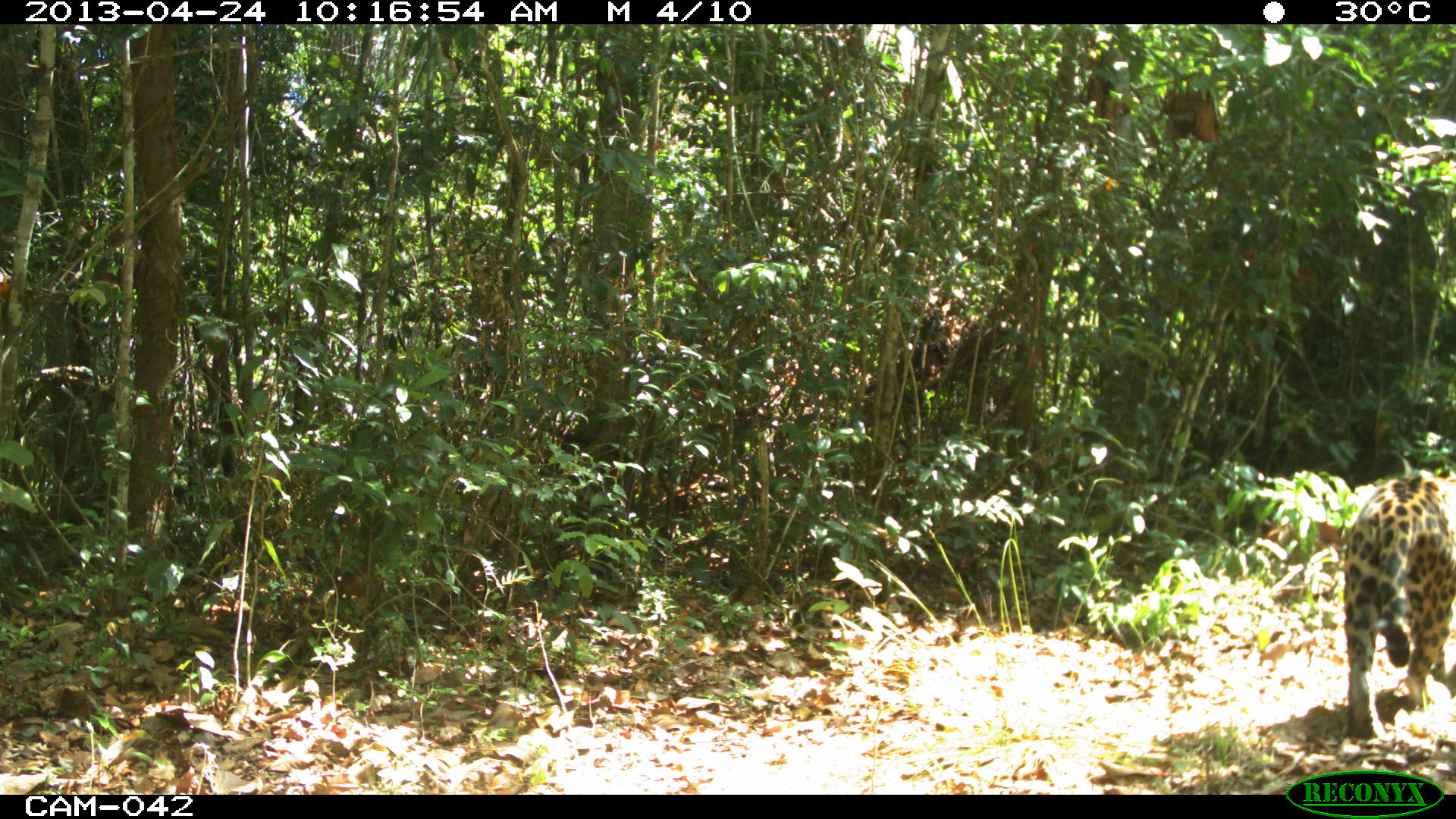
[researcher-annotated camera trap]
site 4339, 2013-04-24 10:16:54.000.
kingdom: Animalia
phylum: Chordata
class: Mammalia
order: Carnivora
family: Felidae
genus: Panthera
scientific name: Panthera onca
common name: jaguar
Panthera onca (jaguar), count 1, sex male.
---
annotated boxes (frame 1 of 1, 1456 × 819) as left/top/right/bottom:
panthera onca: 1340/468/1454/741